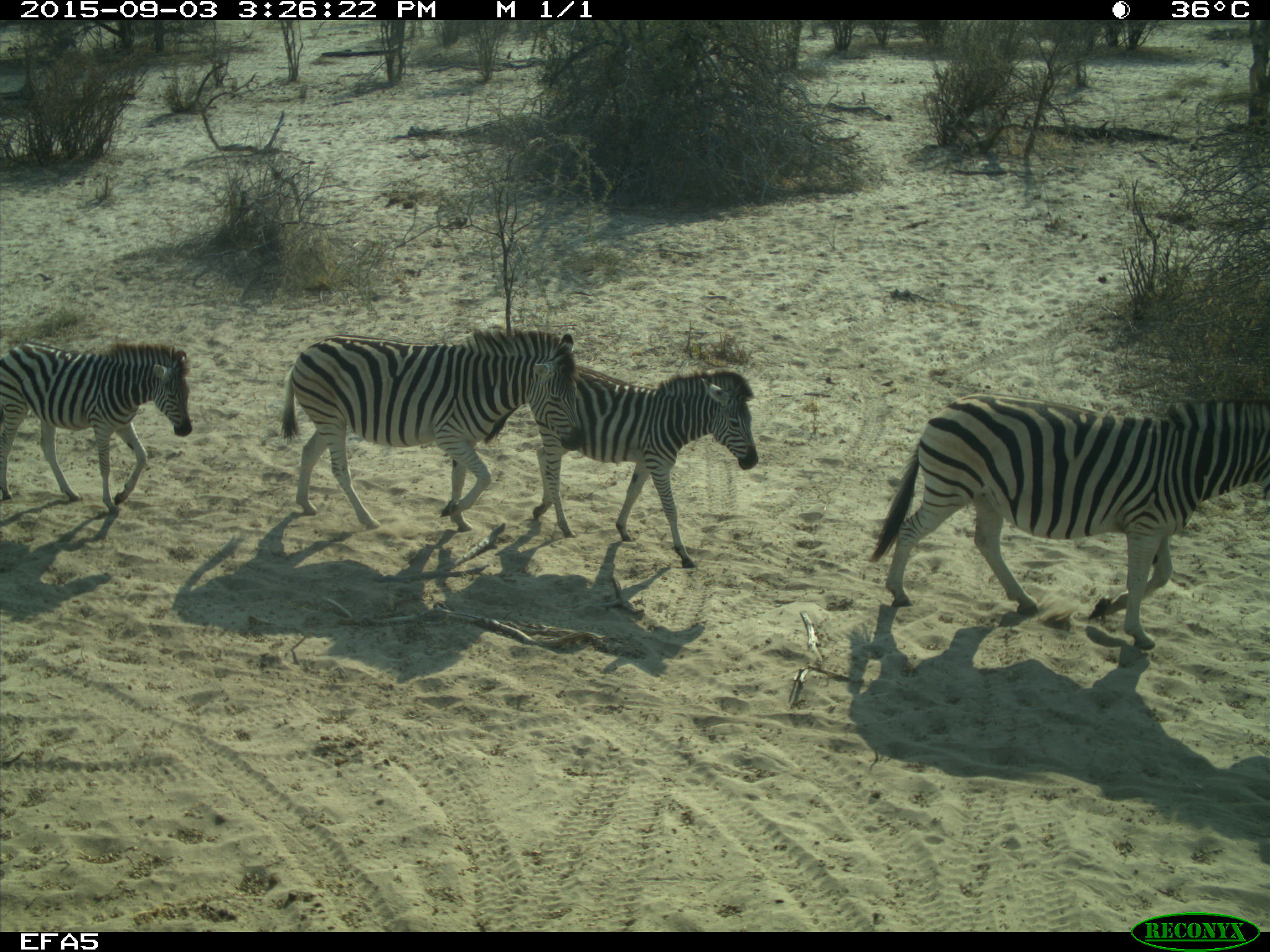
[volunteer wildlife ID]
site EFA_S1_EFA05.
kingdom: Animalia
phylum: Chordata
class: Mammalia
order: Perissodactyla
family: Equidae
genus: Equus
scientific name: Equus quagga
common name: plains zebra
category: zebraplains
Zebraplains (plains zebra) (Equus quagga), count 4. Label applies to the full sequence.